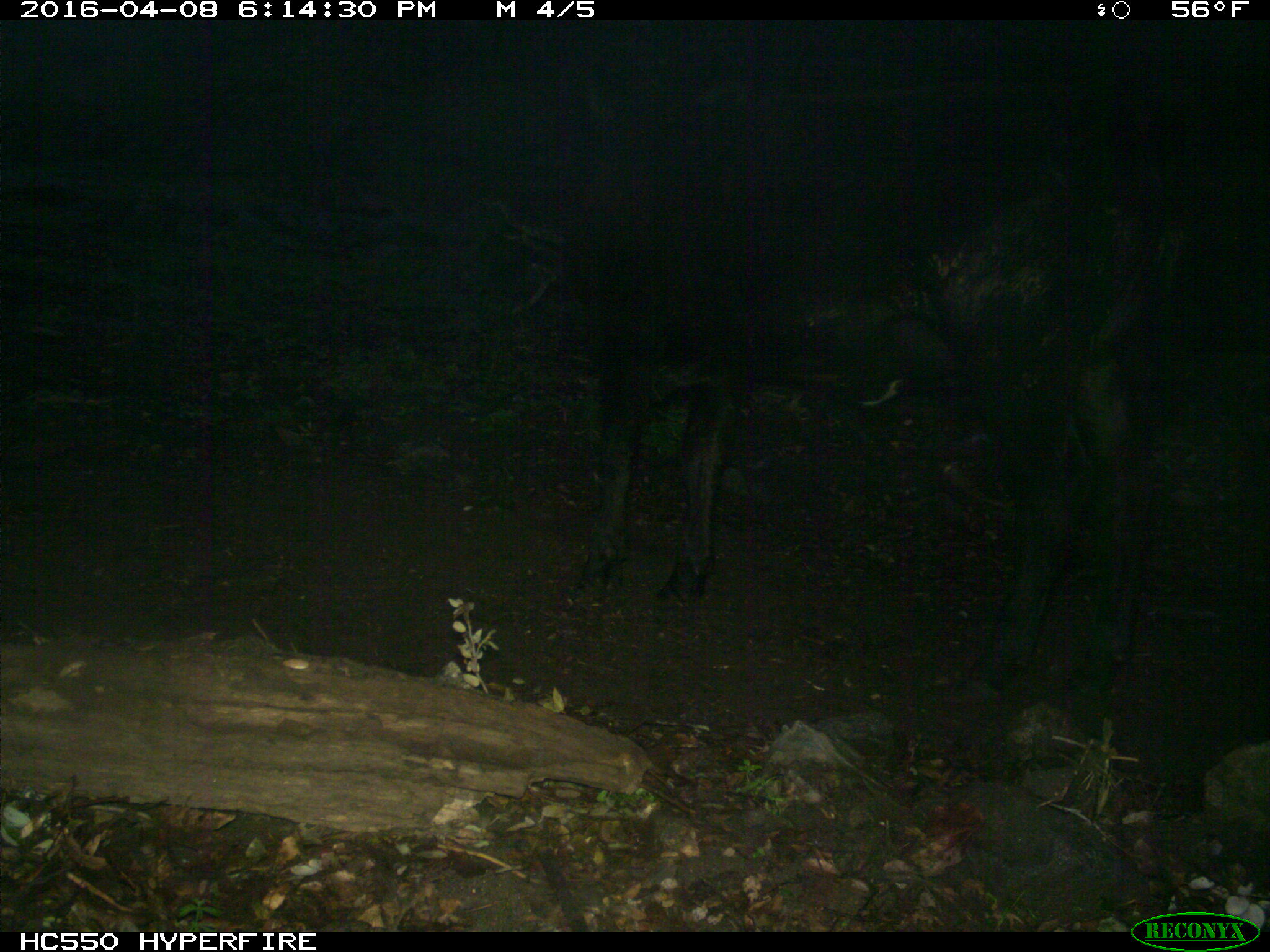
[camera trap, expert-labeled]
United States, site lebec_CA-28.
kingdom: Animalia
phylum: Chordata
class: Mammalia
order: Artiodactyla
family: Bovidae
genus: Bos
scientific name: Bos taurus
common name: domestic cow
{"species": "Bos taurus (domestic cow)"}